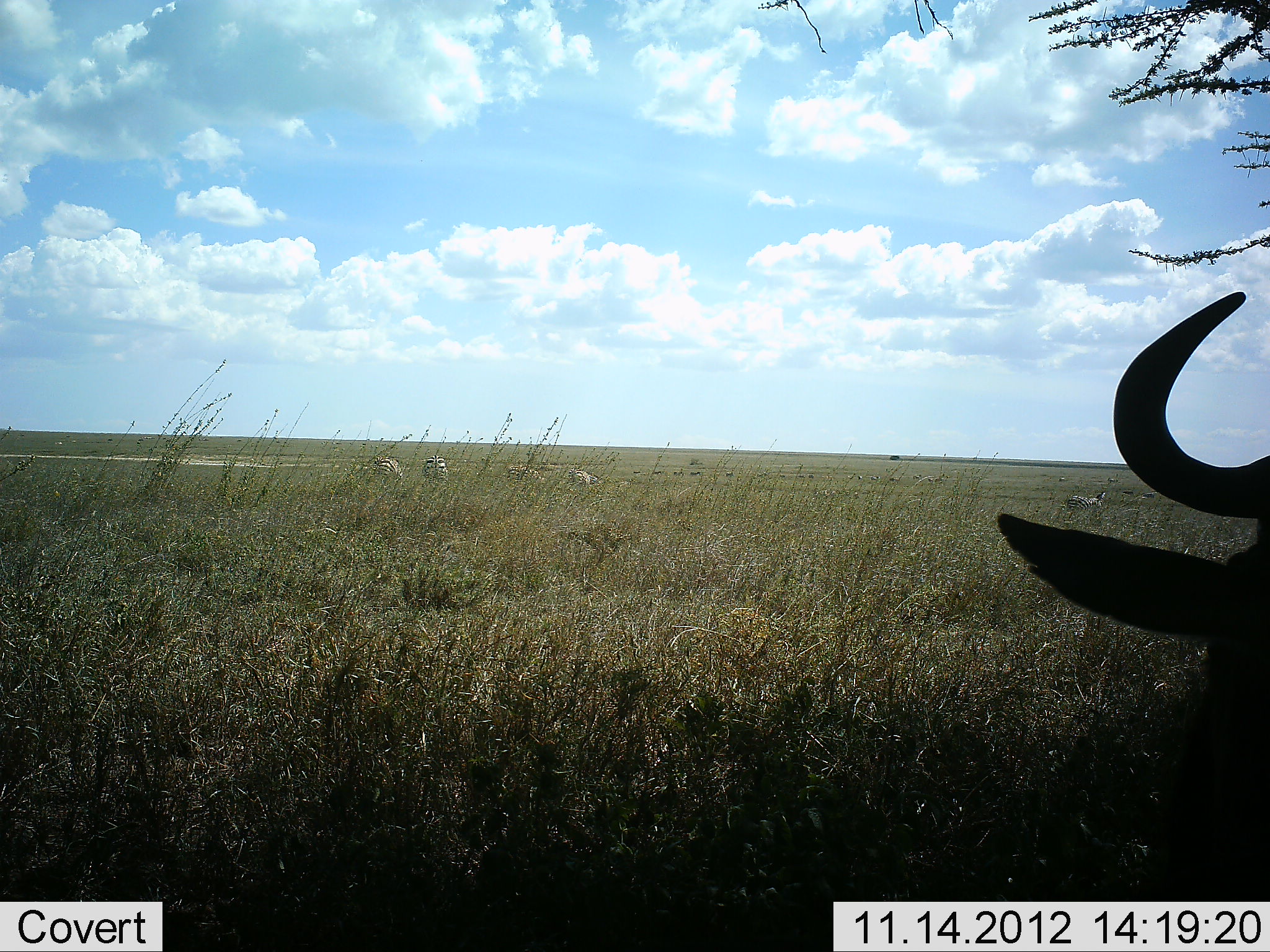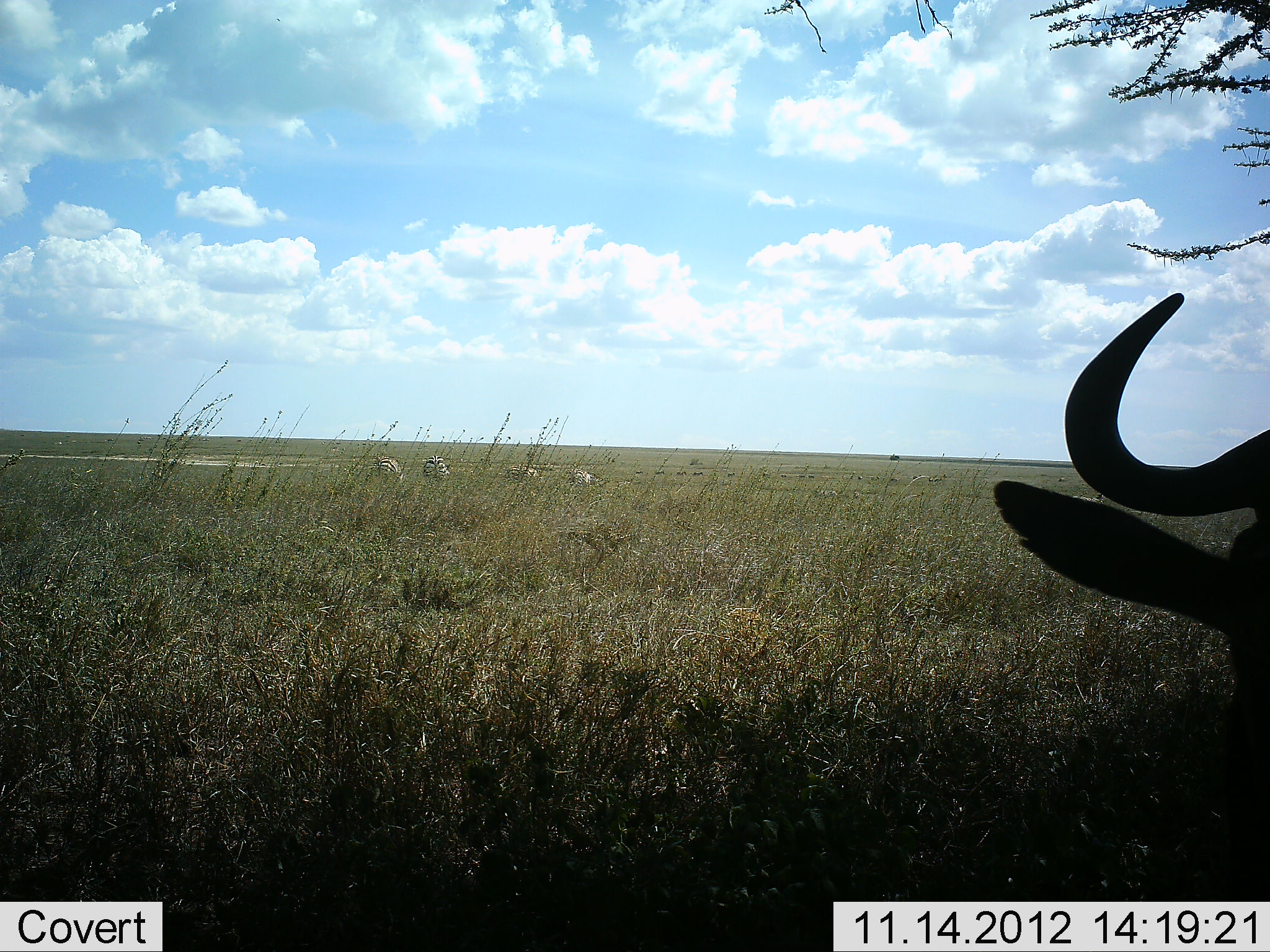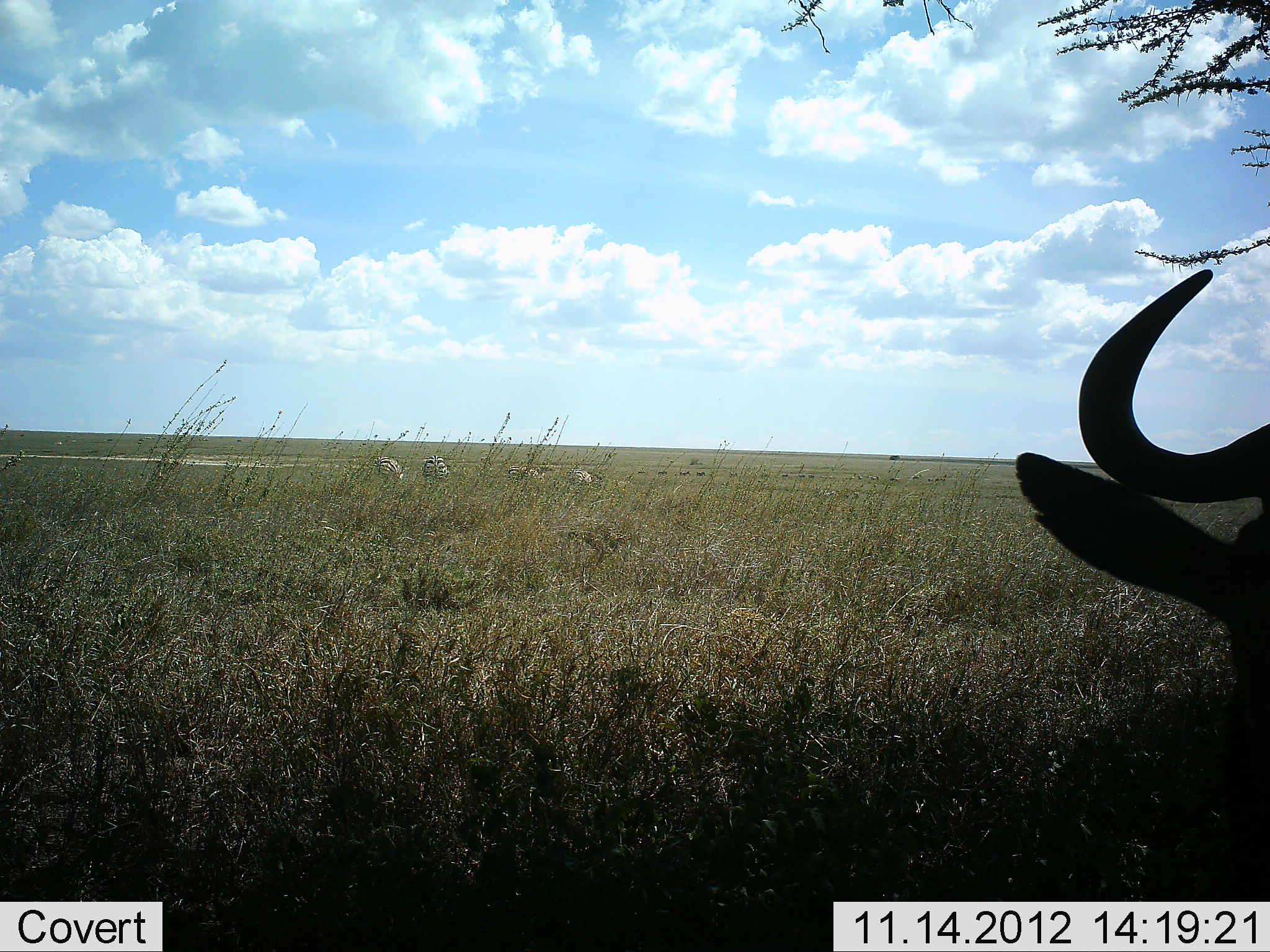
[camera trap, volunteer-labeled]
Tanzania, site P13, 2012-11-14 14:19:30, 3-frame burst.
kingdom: Animalia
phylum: Chordata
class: Mammalia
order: Artiodactyla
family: Bovidae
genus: Connochaetes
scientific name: Connochaetes taurinus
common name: blue wildebeest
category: wildebeest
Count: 1.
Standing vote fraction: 54%.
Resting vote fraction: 31%.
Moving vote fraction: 0%.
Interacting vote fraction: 0%.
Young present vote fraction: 0%.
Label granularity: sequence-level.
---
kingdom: Animalia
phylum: Chordata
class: Mammalia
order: Perissodactyla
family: Equidae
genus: Equus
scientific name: Equus quagga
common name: plains zebra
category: zebra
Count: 4.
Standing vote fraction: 36%.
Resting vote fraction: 0%.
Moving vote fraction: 0%.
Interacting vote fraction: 0%.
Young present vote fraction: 0%.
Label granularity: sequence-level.